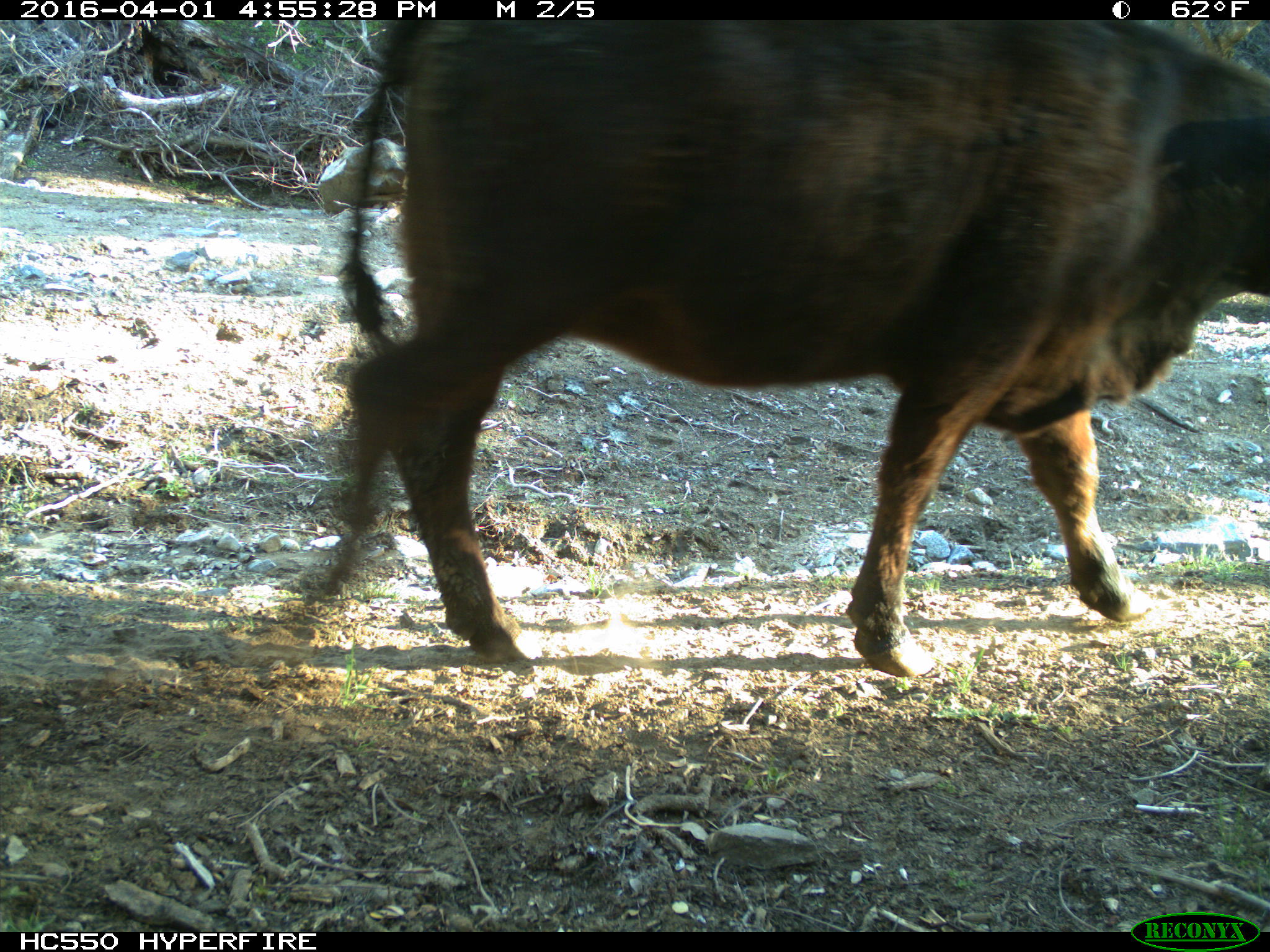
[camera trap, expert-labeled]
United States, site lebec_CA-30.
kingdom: Animalia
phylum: Chordata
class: Mammalia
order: Artiodactyla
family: Bovidae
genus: Bos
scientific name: Bos taurus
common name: domestic cow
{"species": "Bos taurus (domestic cow)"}